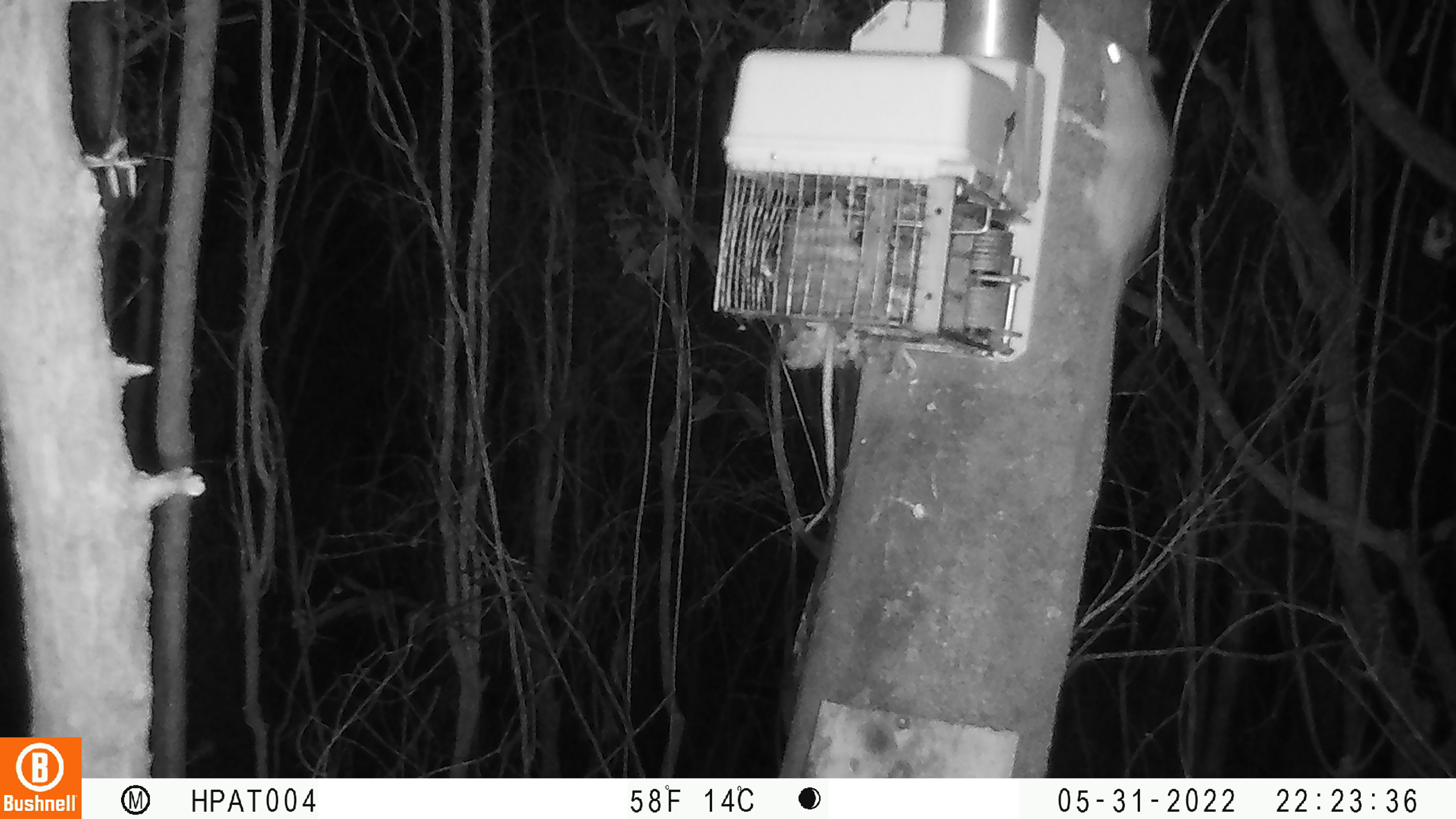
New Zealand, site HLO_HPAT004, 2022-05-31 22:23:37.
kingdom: Animalia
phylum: Chordata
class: Mammalia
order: Rodentia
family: Muridae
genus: Rattus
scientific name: Rattus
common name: rat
Rat (Rattus).